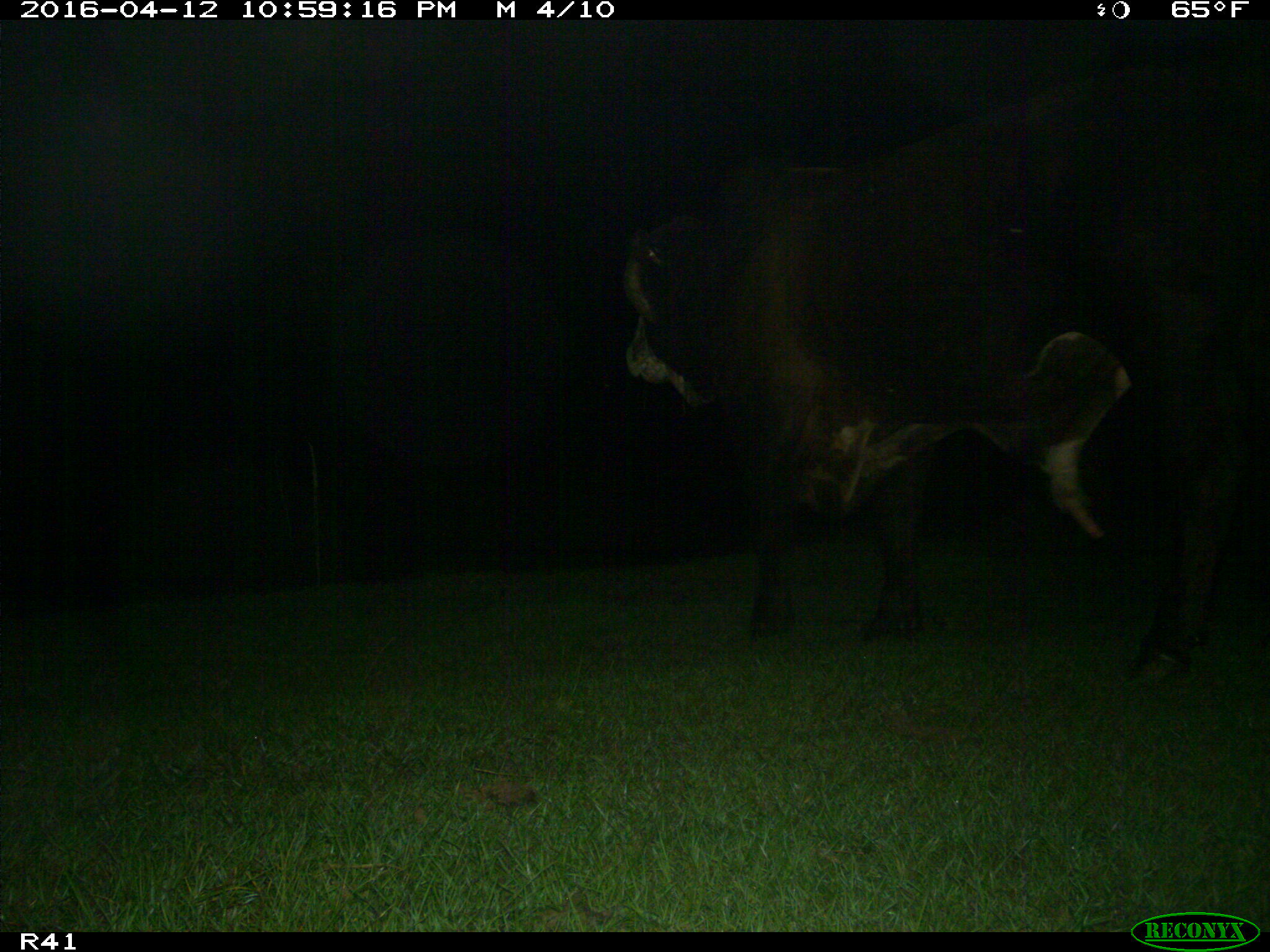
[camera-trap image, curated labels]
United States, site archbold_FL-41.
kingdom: Animalia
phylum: Chordata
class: Mammalia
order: Artiodactyla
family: Bovidae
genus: Bos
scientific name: Bos taurus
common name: domestic cow